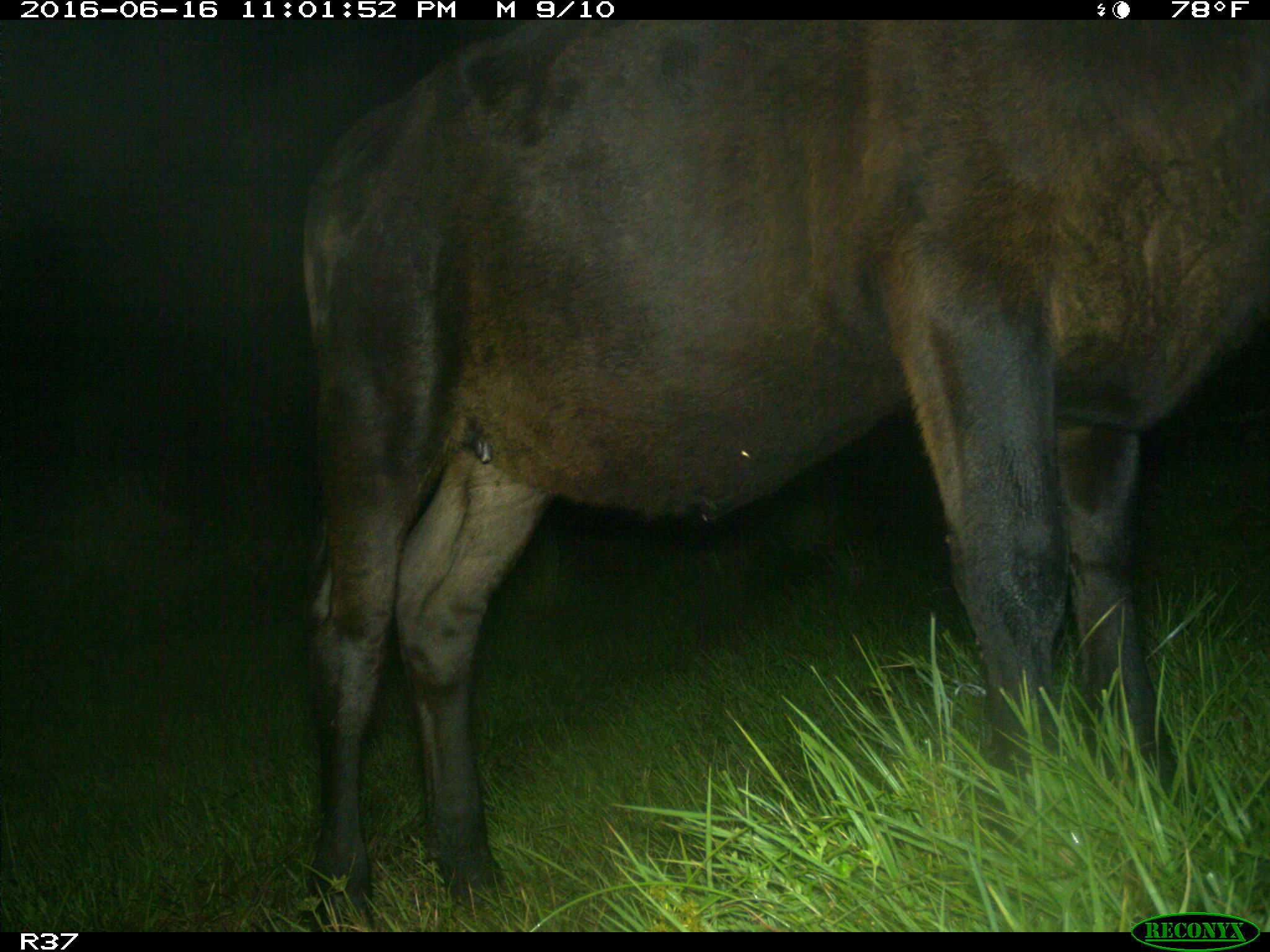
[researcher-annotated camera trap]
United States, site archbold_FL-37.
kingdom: Animalia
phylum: Chordata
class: Mammalia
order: Artiodactyla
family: Bovidae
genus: Bos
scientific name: Bos taurus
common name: domestic cow